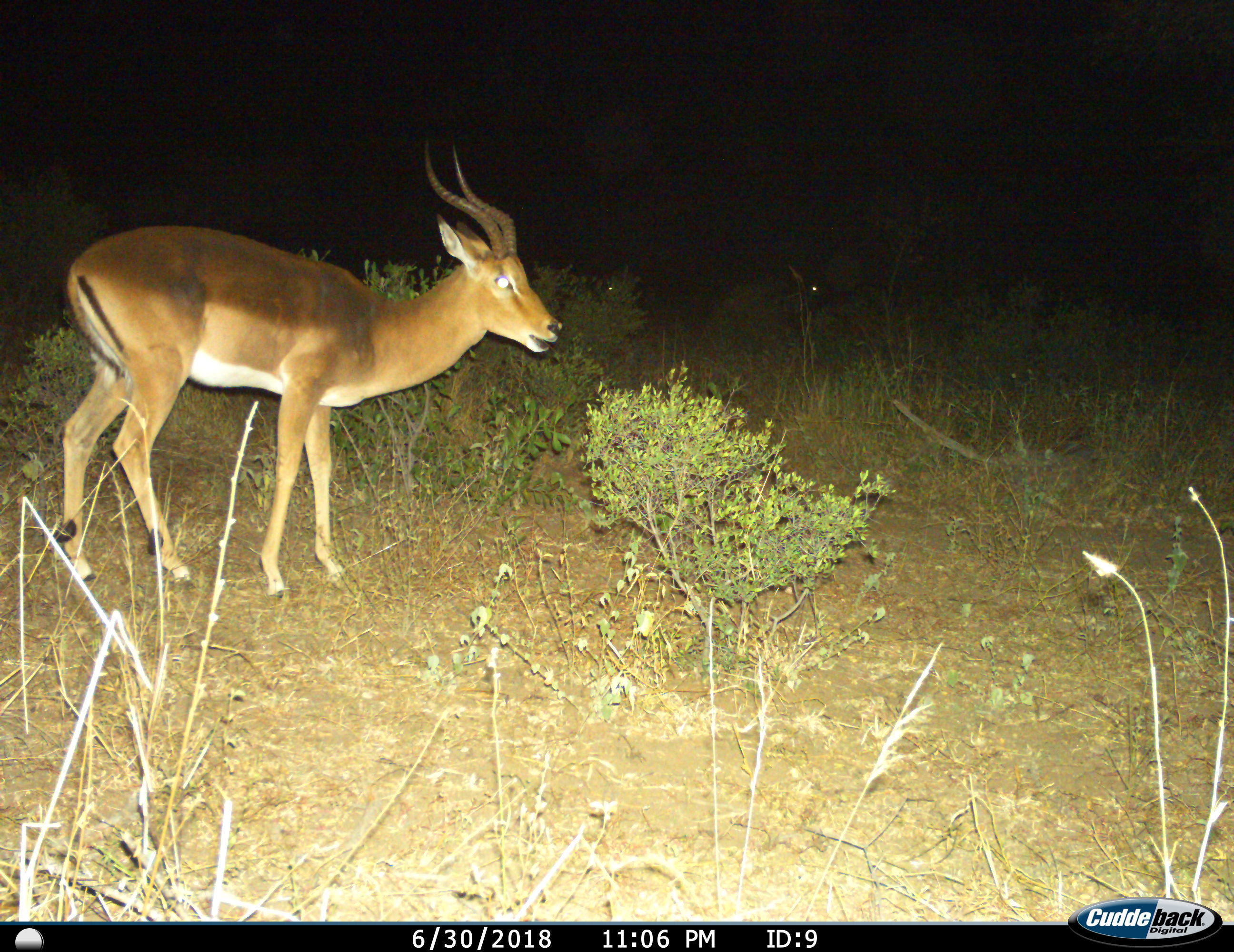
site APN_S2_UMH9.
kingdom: Animalia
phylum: Chordata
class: Mammalia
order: Artiodactyla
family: Bovidae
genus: Aepyceros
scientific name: Aepyceros melampus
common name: impala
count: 1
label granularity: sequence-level